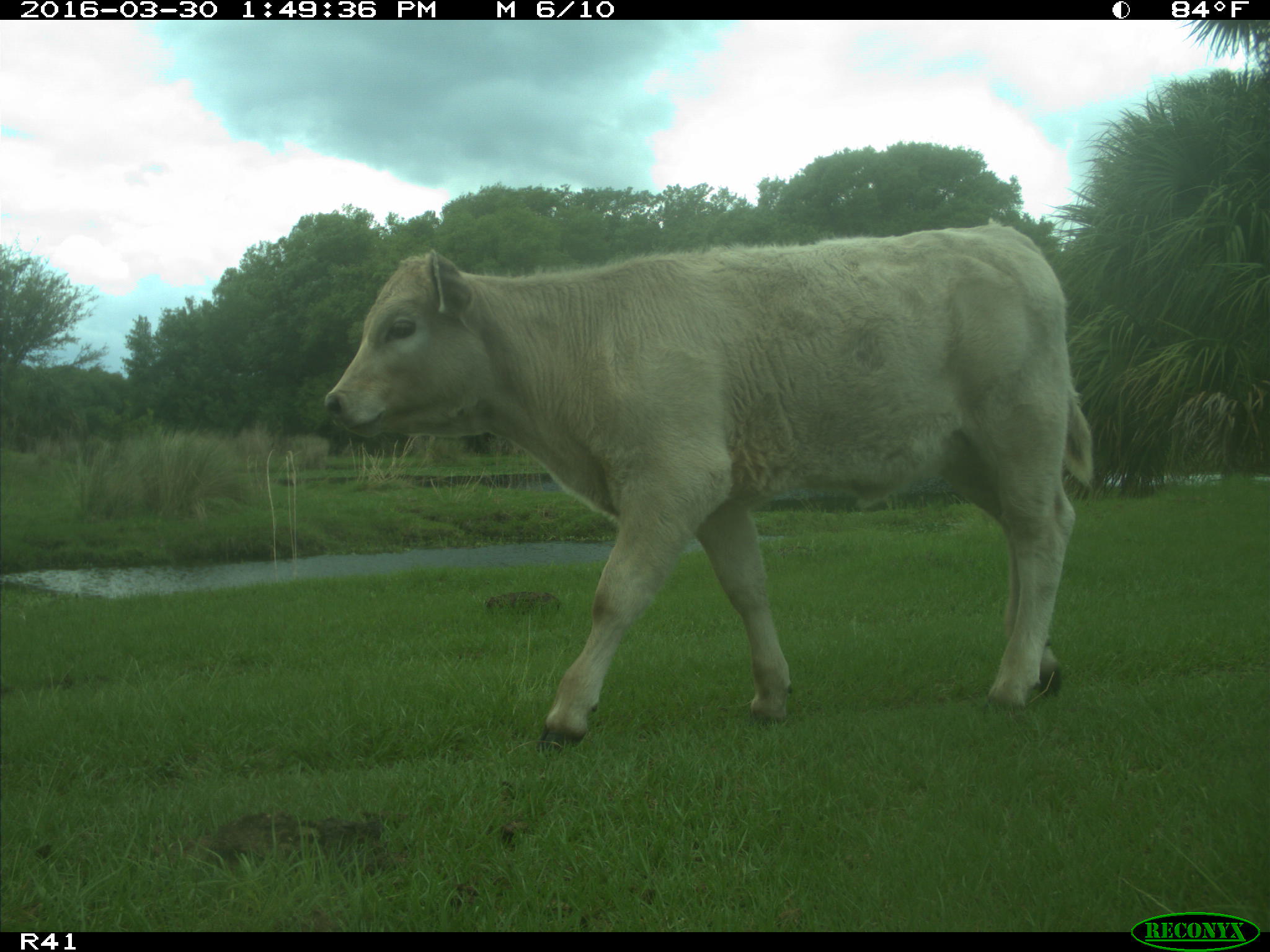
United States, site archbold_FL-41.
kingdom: Animalia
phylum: Chordata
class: Mammalia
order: Artiodactyla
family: Bovidae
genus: Bos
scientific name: Bos taurus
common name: domestic cow